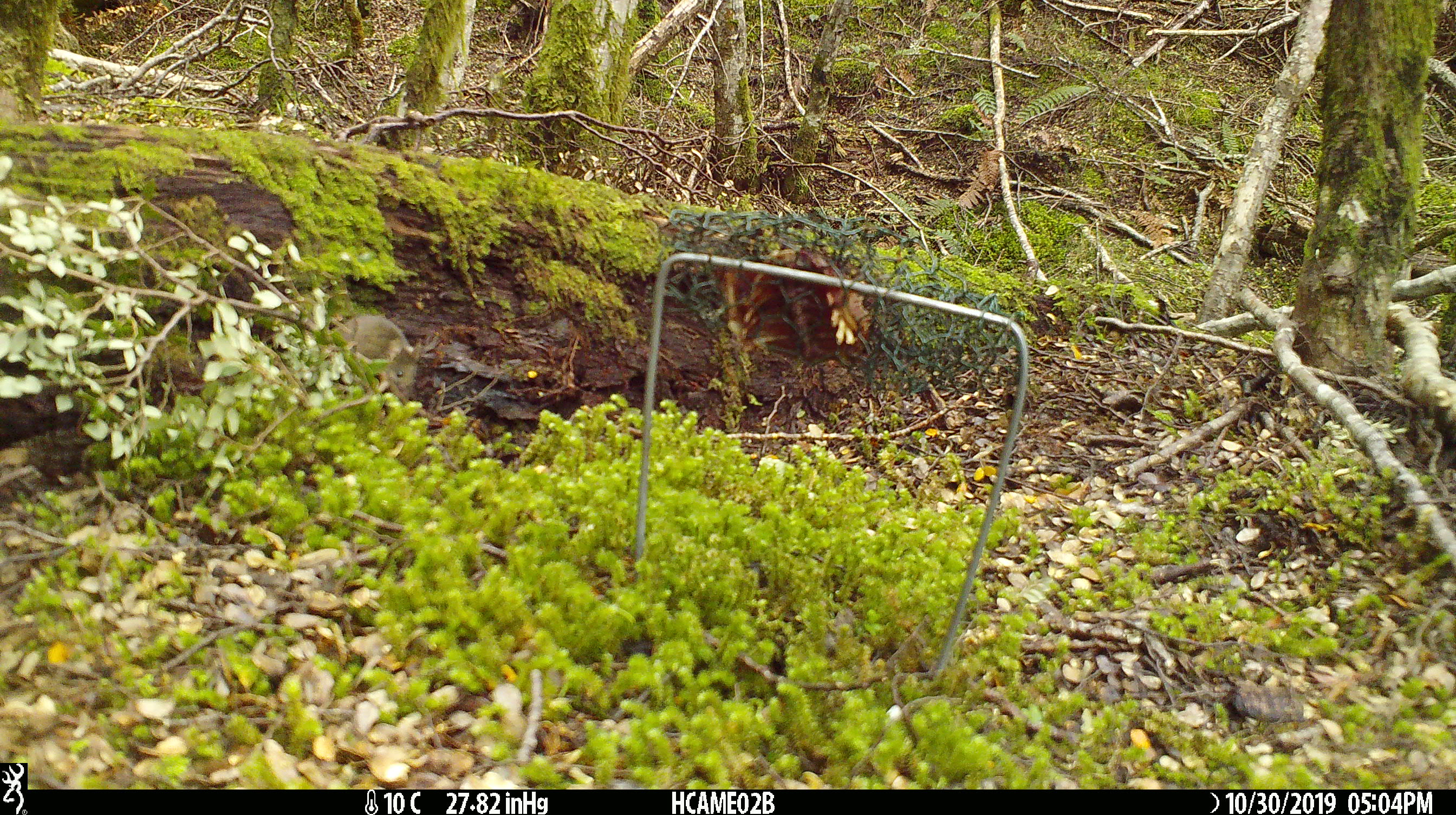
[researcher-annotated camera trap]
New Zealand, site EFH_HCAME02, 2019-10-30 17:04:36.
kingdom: Animalia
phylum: Chordata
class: Mammalia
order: Rodentia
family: Muridae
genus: Mus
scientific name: Mus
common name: mouse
Mouse (Mus).